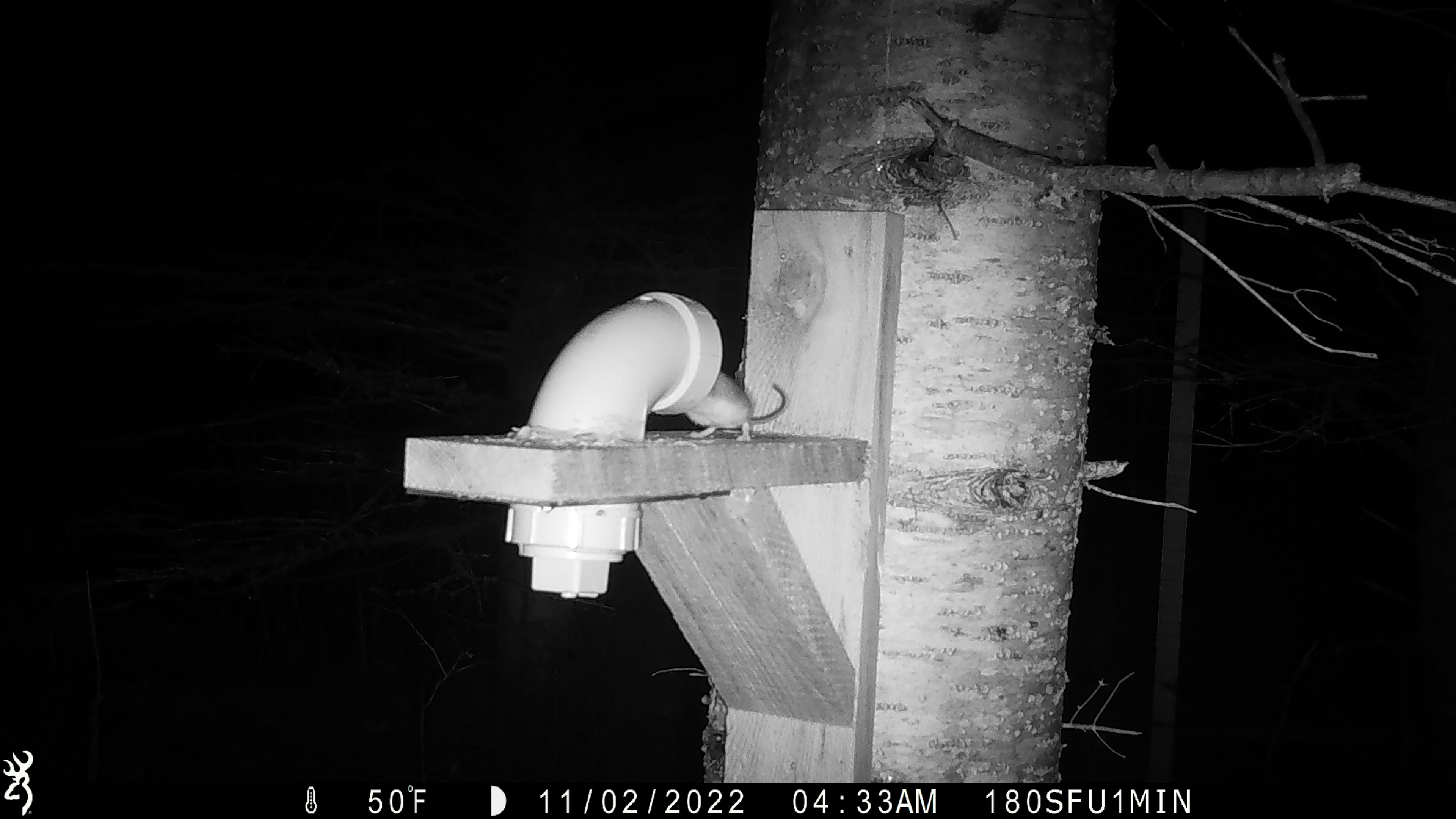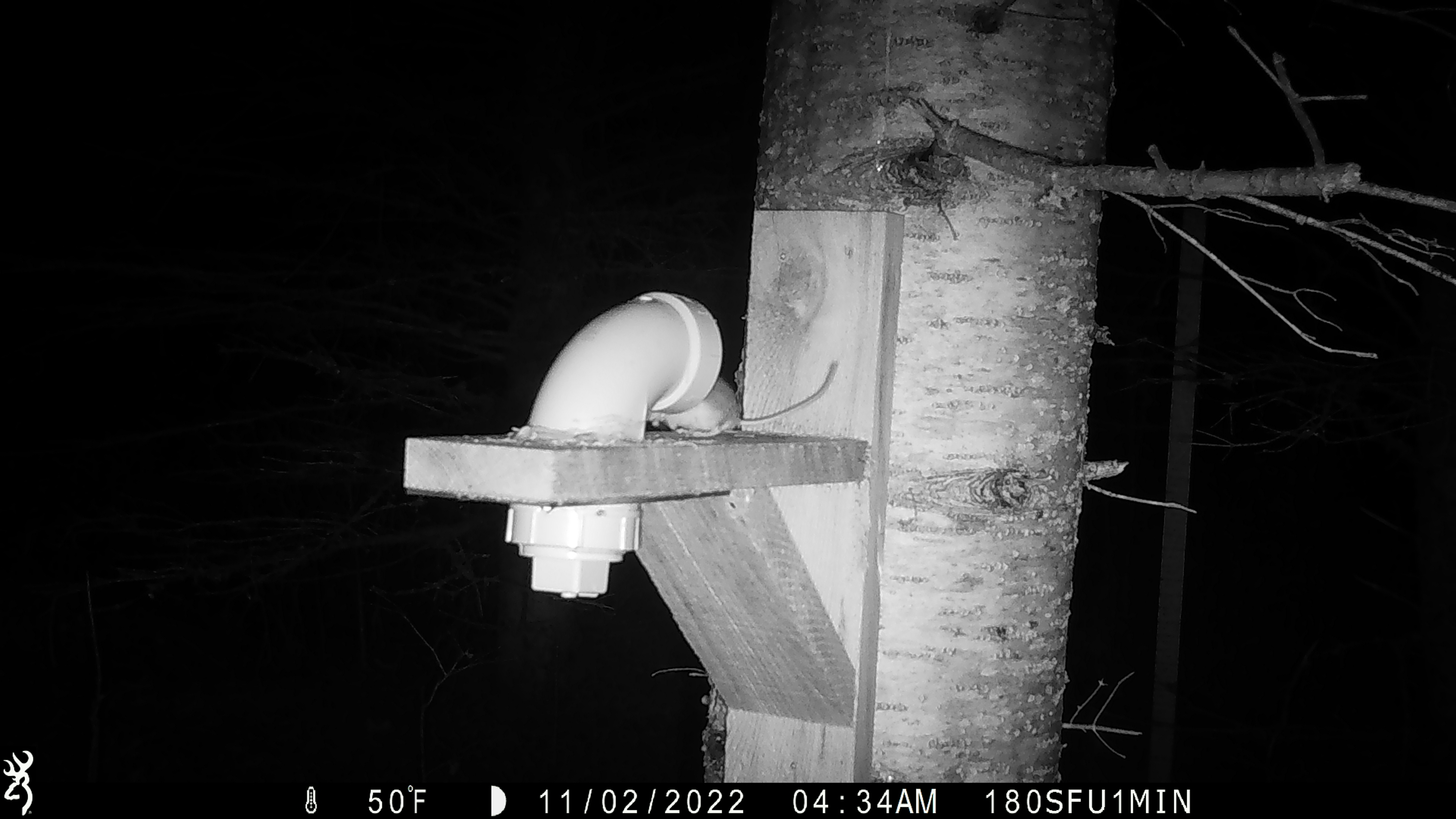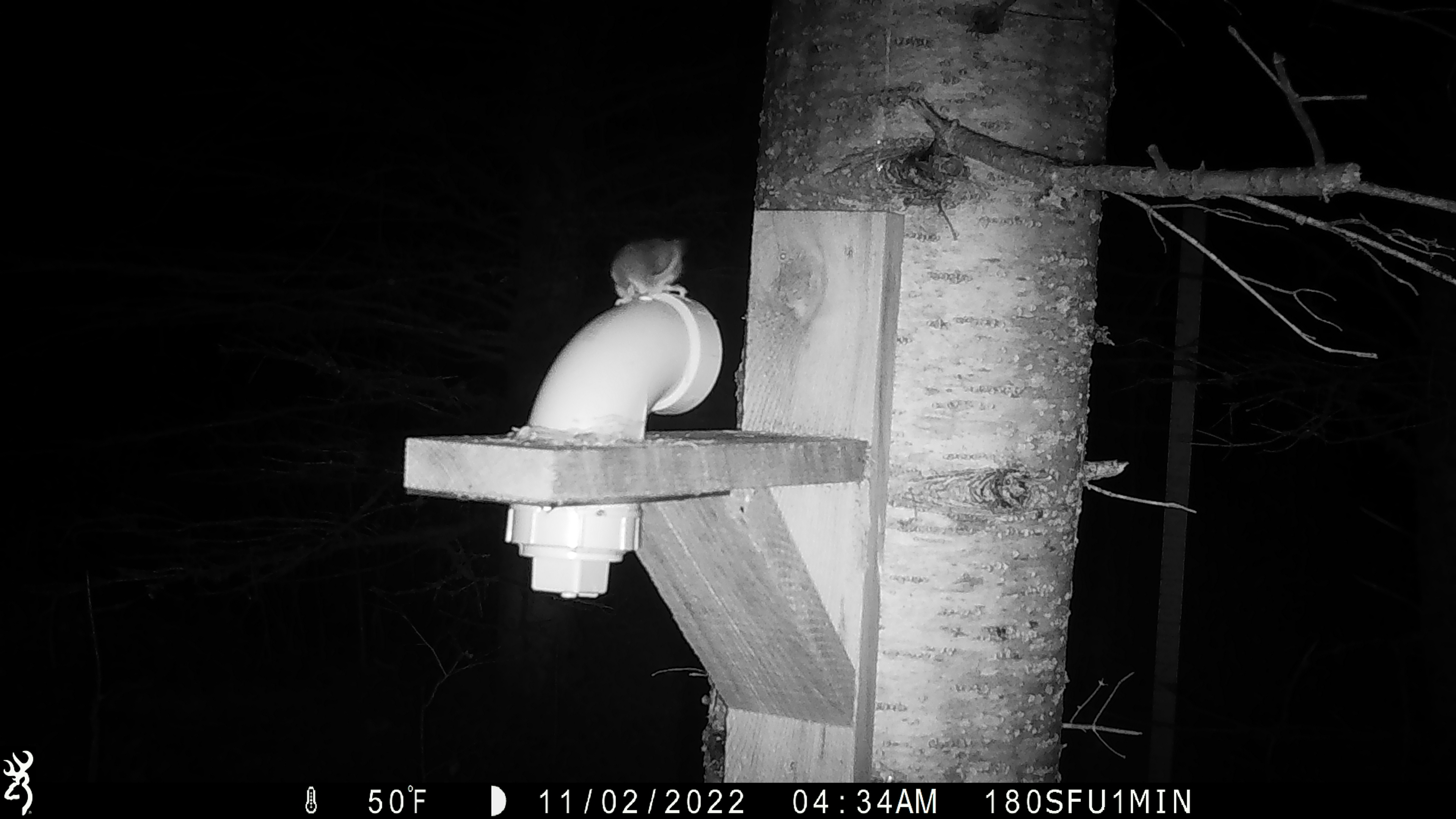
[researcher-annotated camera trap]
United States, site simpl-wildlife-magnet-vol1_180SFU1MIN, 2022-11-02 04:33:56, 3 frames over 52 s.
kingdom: Animalia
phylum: Chordata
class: Mammalia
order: Rodentia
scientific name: Rodentia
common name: mouse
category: mouse sp.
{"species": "mouse sp. (mouse) (Rodentia)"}